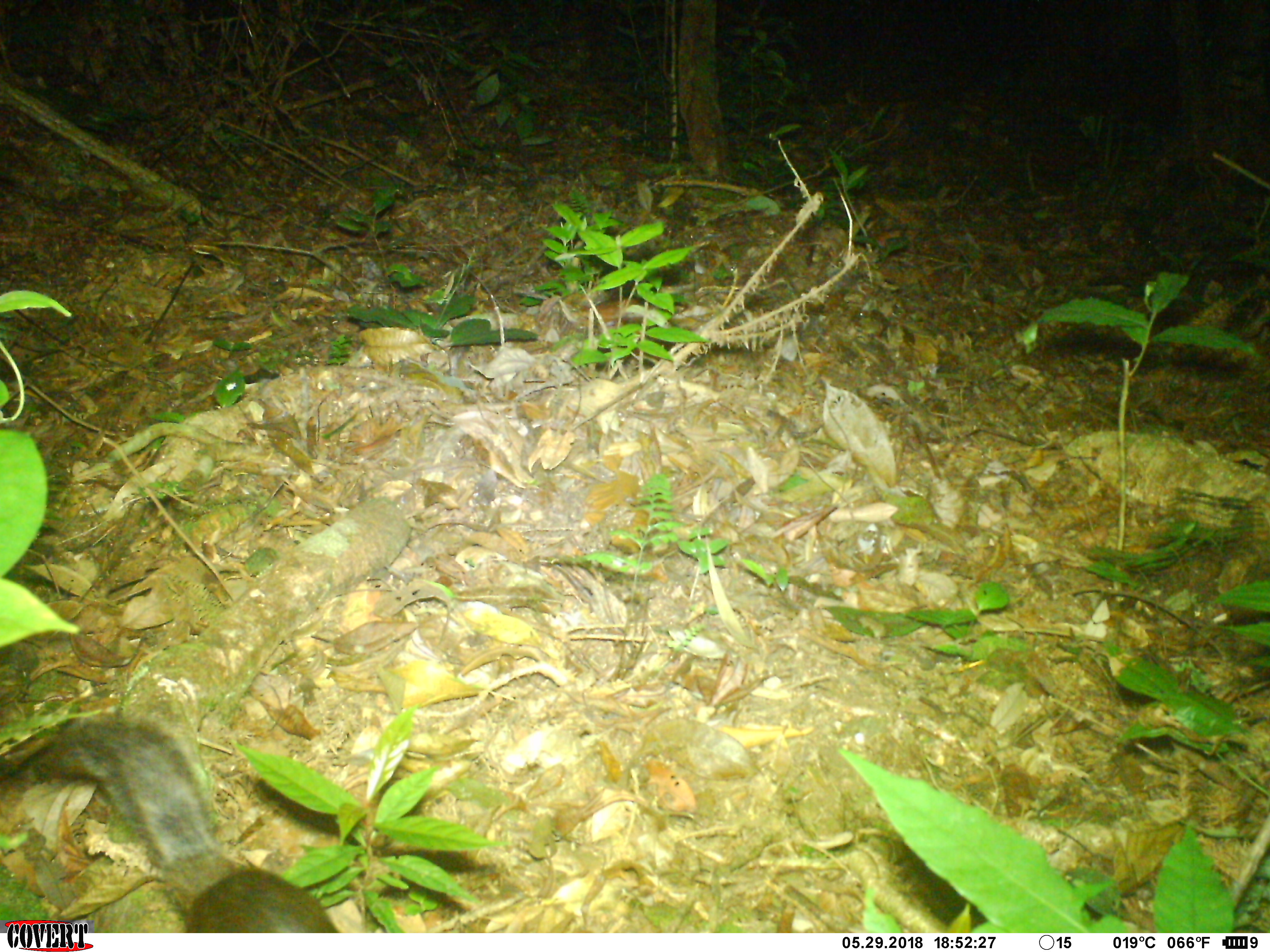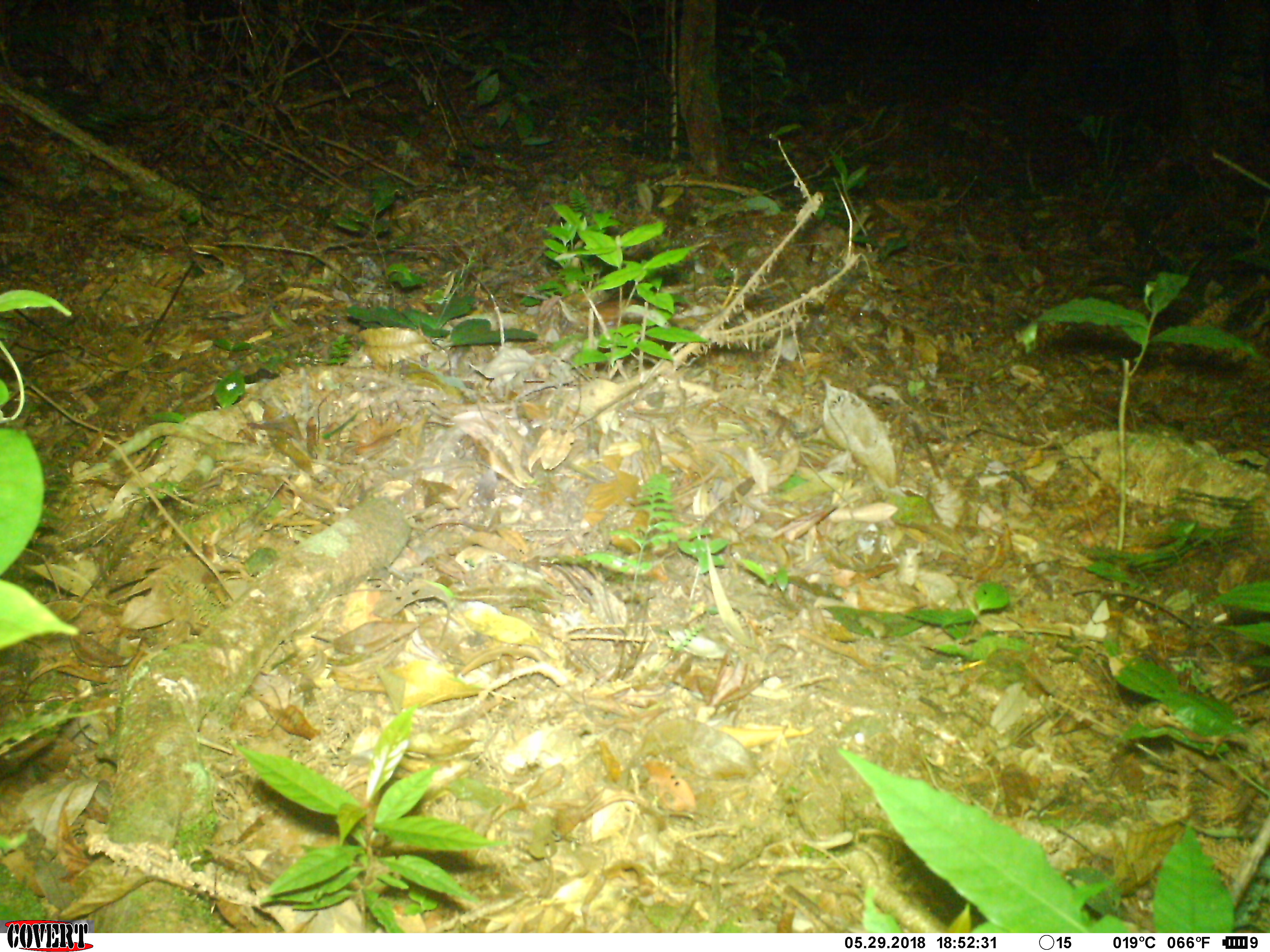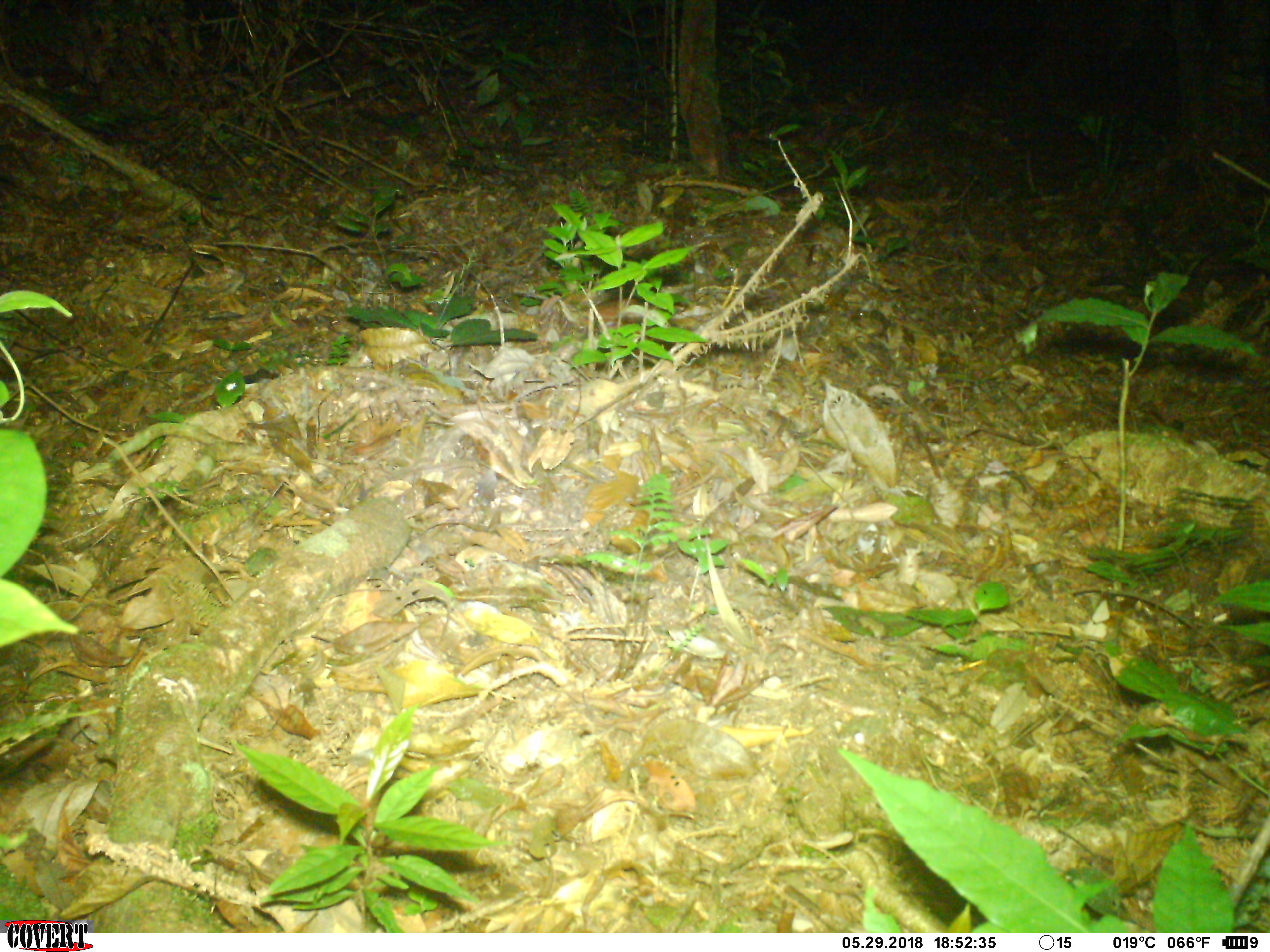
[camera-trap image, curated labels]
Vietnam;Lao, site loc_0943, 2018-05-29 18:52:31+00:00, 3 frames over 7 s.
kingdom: Animalia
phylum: Chordata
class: Mammalia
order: Rodentia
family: Sciuridae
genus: Sciurus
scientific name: Sciurus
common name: squirrel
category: unidentified squirrel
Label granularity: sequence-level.